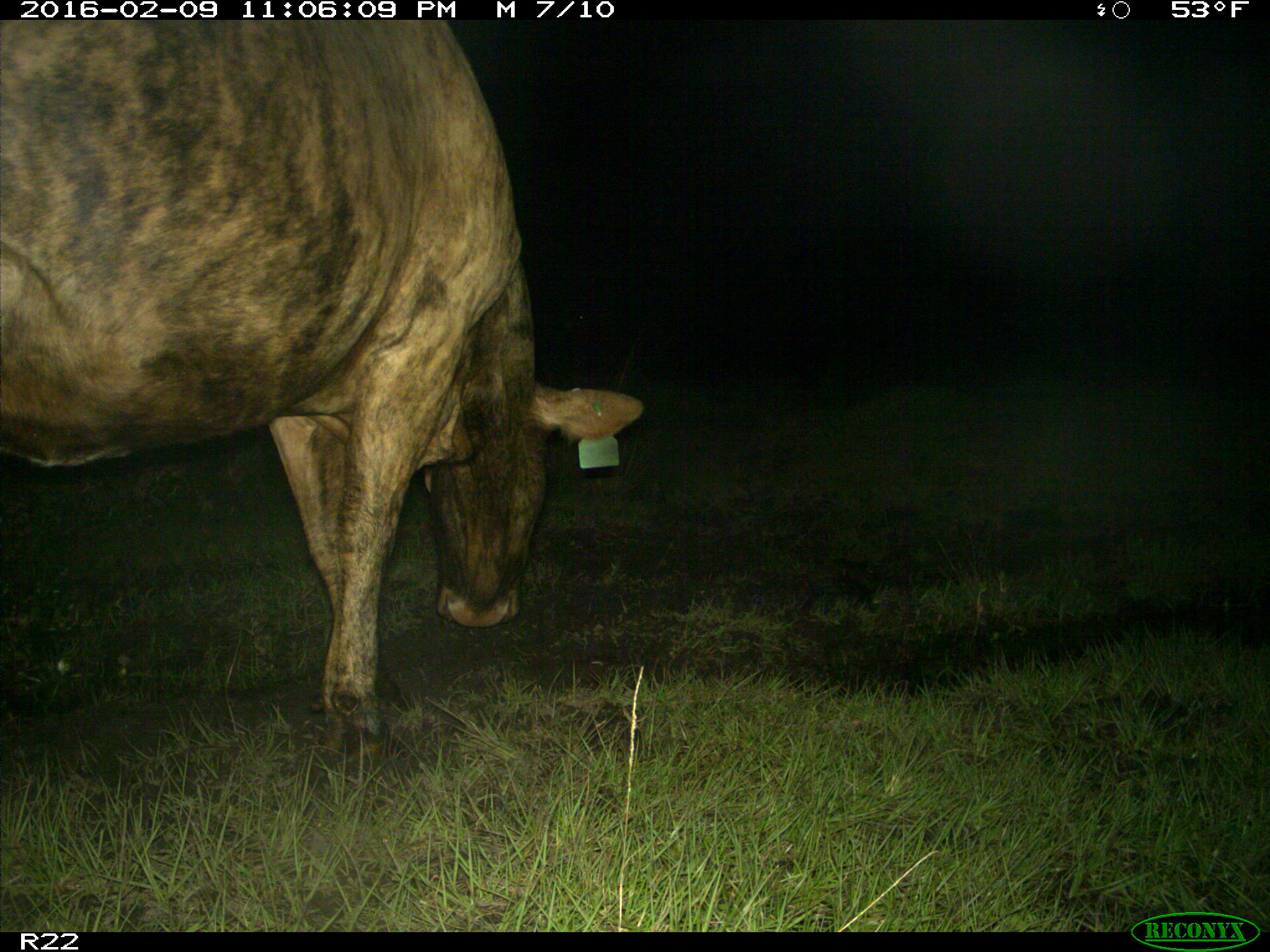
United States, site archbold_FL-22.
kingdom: Animalia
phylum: Chordata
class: Mammalia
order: Artiodactyla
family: Bovidae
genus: Bos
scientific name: Bos taurus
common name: domestic cow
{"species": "Bos taurus (domestic cow)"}